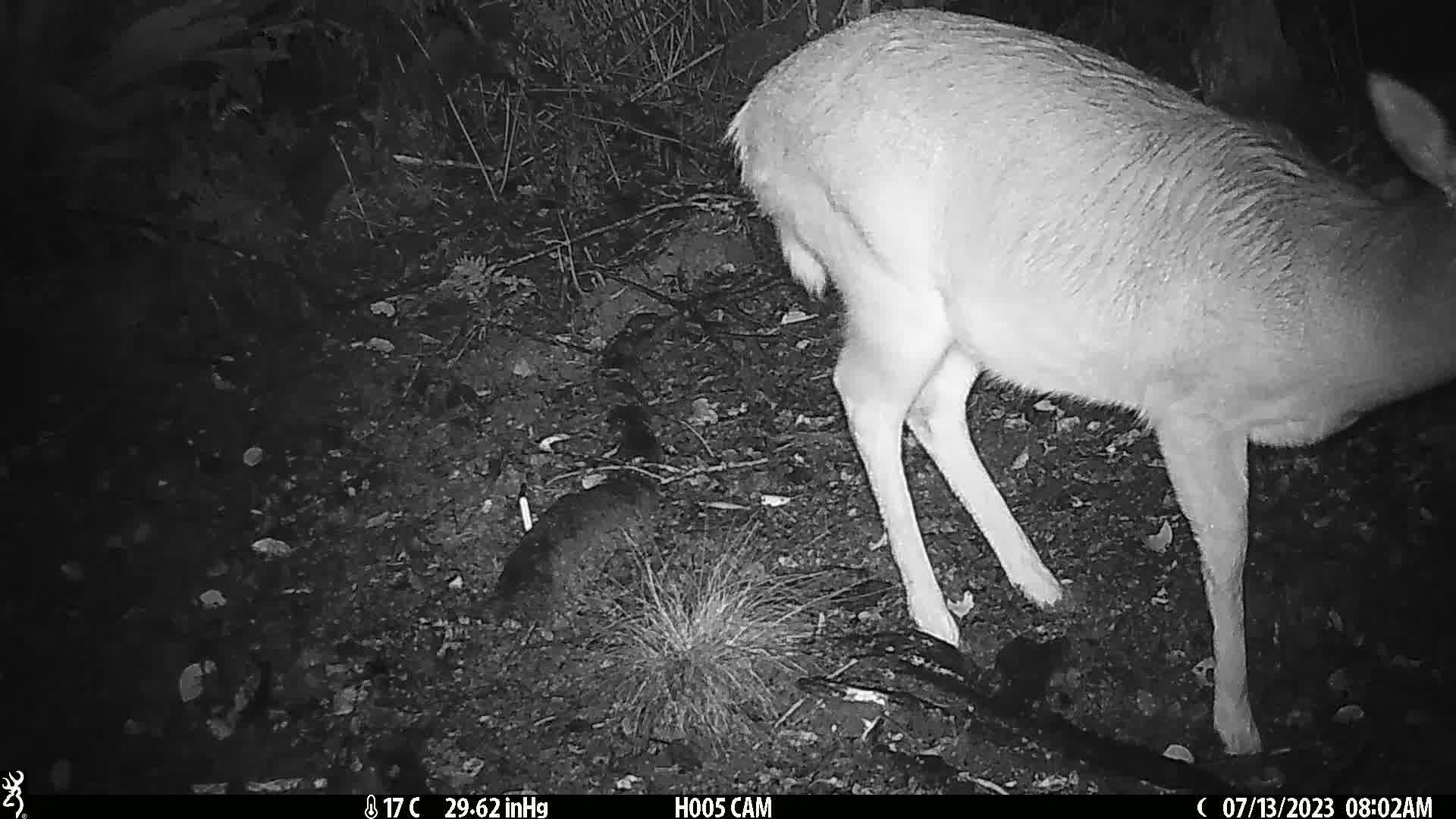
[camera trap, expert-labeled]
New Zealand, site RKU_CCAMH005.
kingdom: Animalia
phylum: Chordata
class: Mammalia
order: Artiodactyla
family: Cervidae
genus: Odocoileus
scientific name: Odocoileus virginianus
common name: white-tailed deer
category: white tailed deer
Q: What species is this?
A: White tailed deer (white-tailed deer) (Odocoileus virginianus).